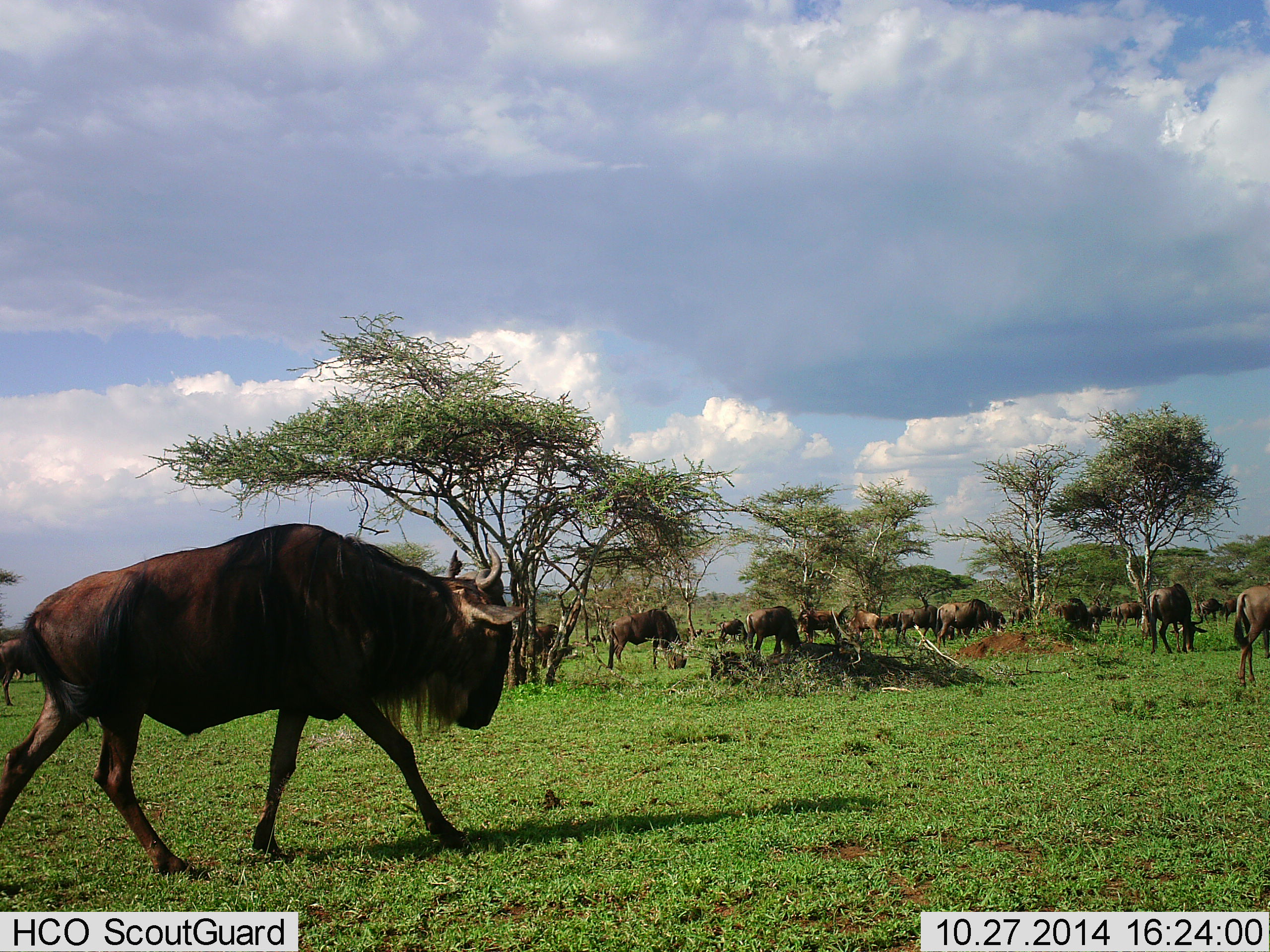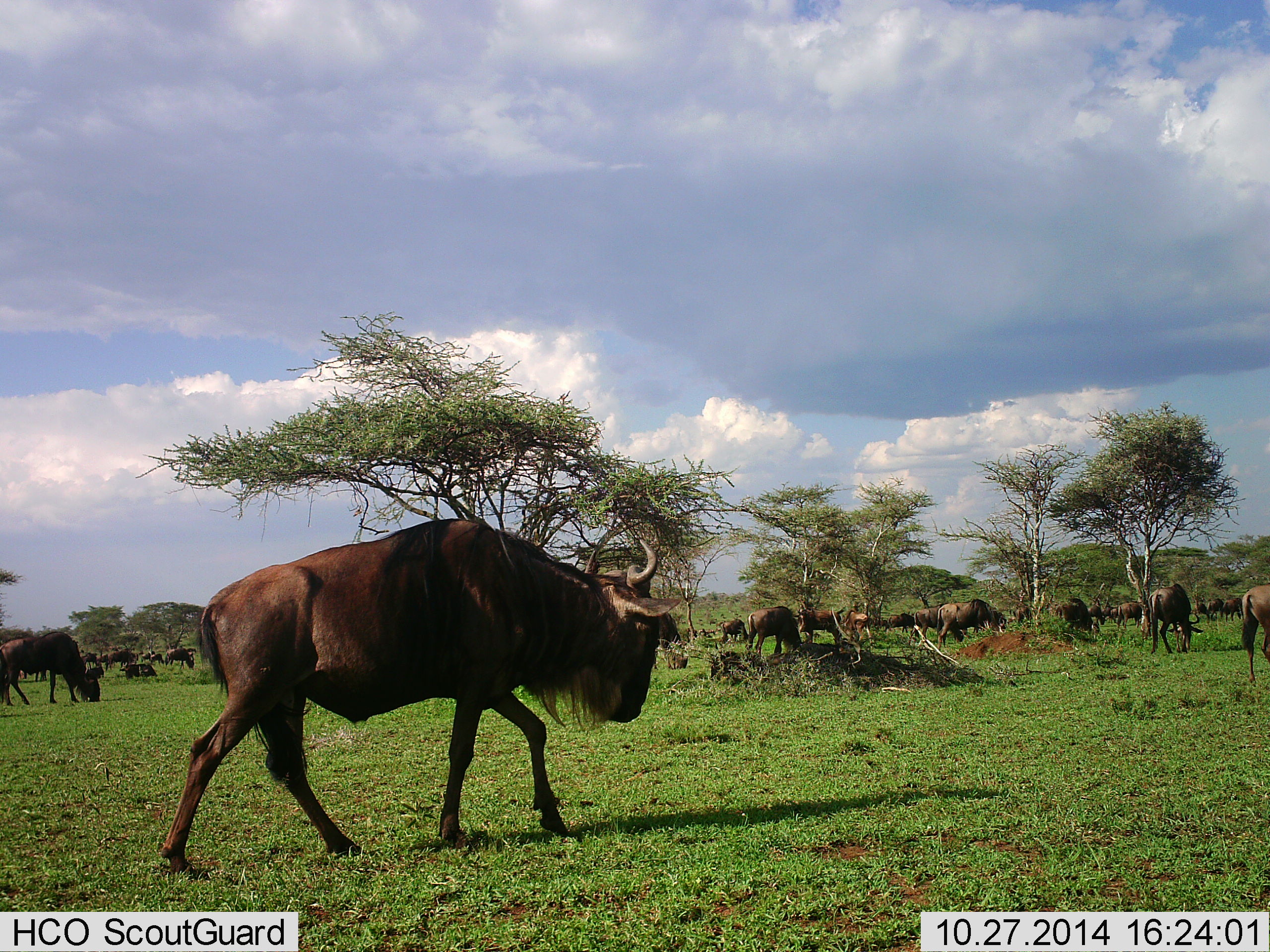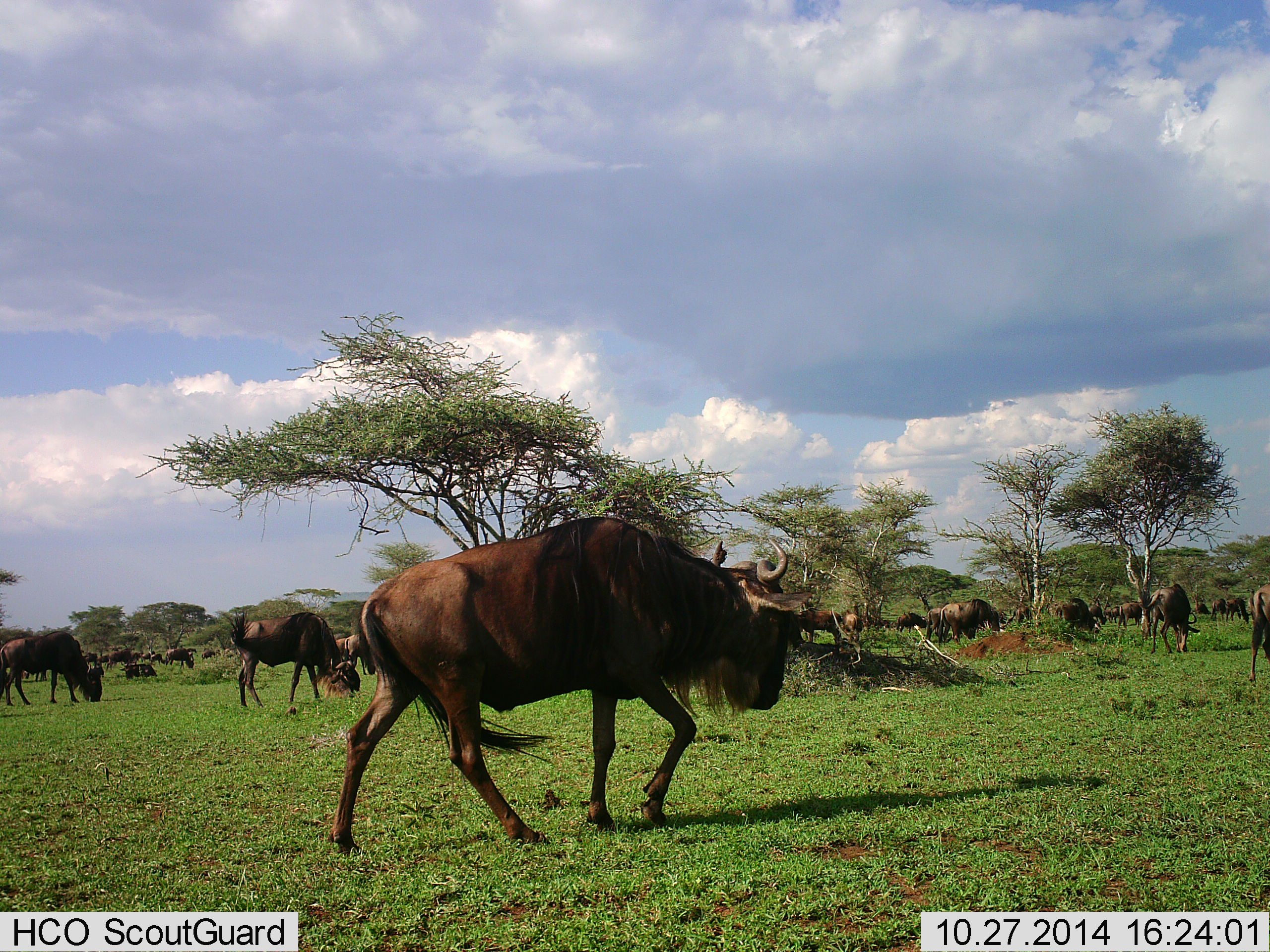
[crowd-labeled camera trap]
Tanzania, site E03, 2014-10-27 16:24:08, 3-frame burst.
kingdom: Animalia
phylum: Chordata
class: Mammalia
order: Artiodactyla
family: Bovidae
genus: Connochaetes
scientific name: Connochaetes taurinus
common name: blue wildebeest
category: wildebeest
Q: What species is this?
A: Wildebeest (blue wildebeest) (Connochaetes taurinus).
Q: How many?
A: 11-50.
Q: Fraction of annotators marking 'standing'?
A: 50%.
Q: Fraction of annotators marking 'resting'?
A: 10%.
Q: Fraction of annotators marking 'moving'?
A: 70%.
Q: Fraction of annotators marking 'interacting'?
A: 10%.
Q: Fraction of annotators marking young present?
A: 0%.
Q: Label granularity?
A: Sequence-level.